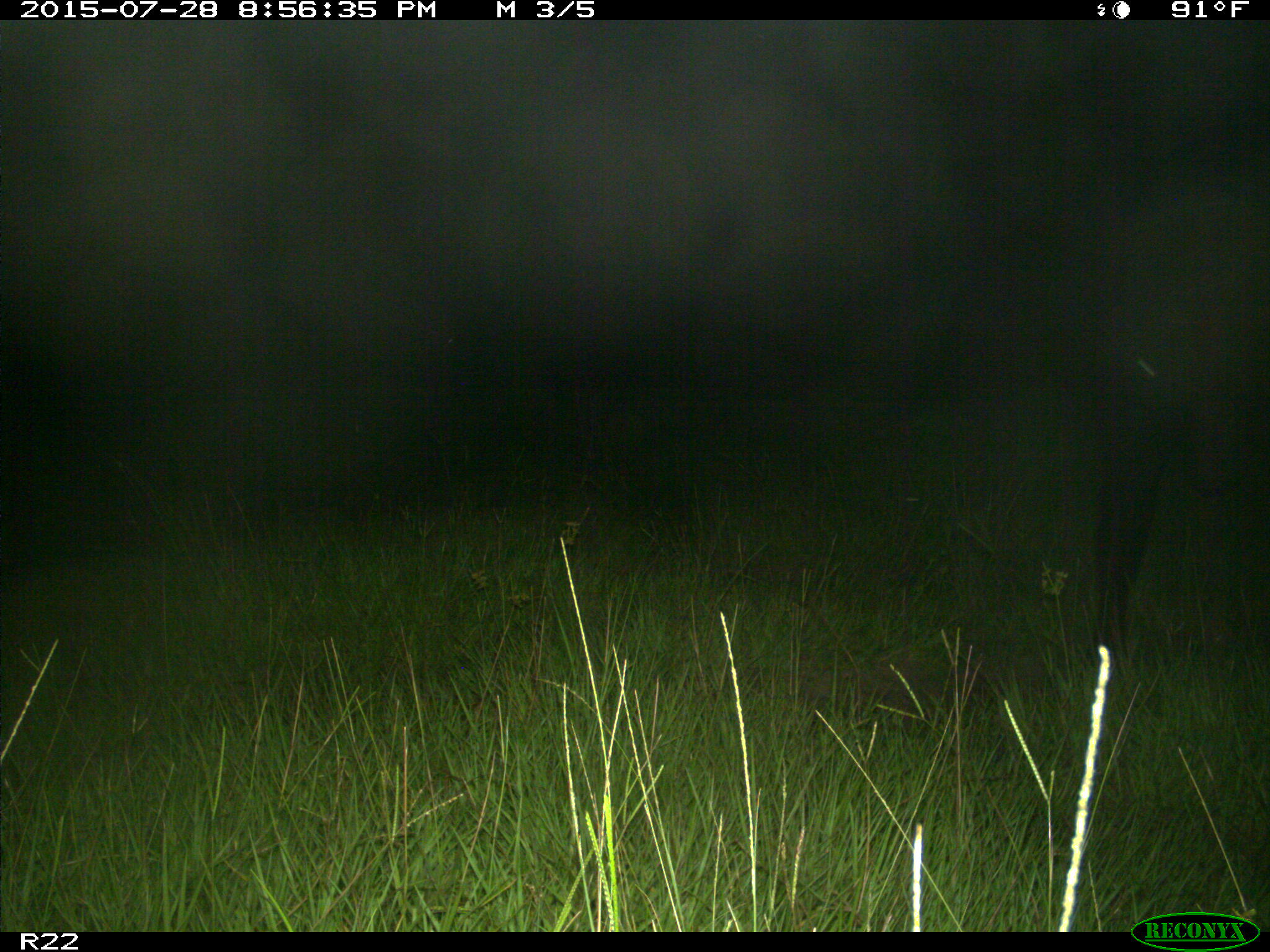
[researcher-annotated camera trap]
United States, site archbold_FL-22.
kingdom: Animalia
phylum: Chordata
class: Mammalia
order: Artiodactyla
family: Bovidae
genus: Bos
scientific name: Bos taurus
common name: domestic cow